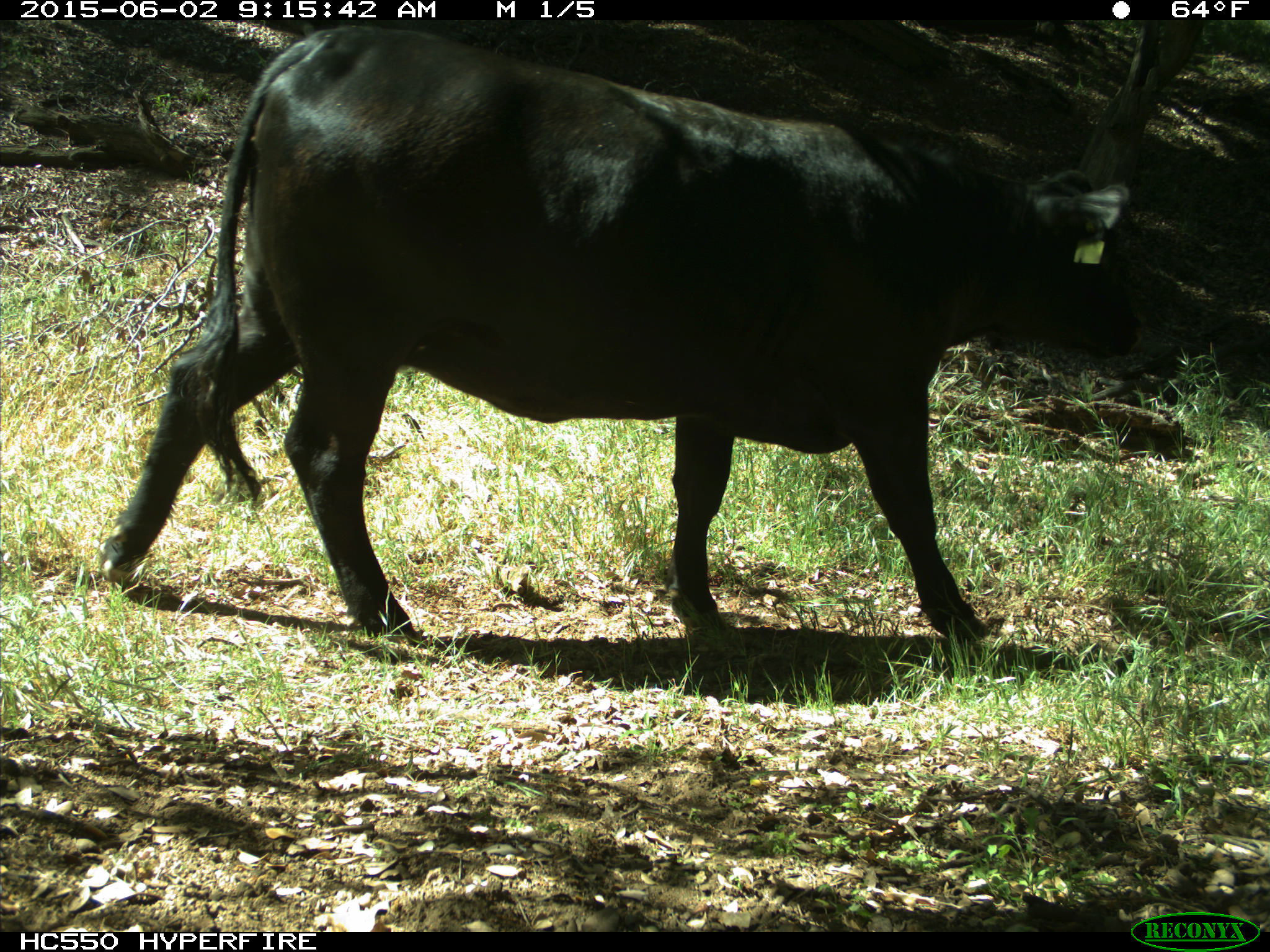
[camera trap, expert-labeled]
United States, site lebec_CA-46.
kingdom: Animalia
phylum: Chordata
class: Mammalia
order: Artiodactyla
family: Bovidae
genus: Bos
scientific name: Bos taurus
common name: domestic cow